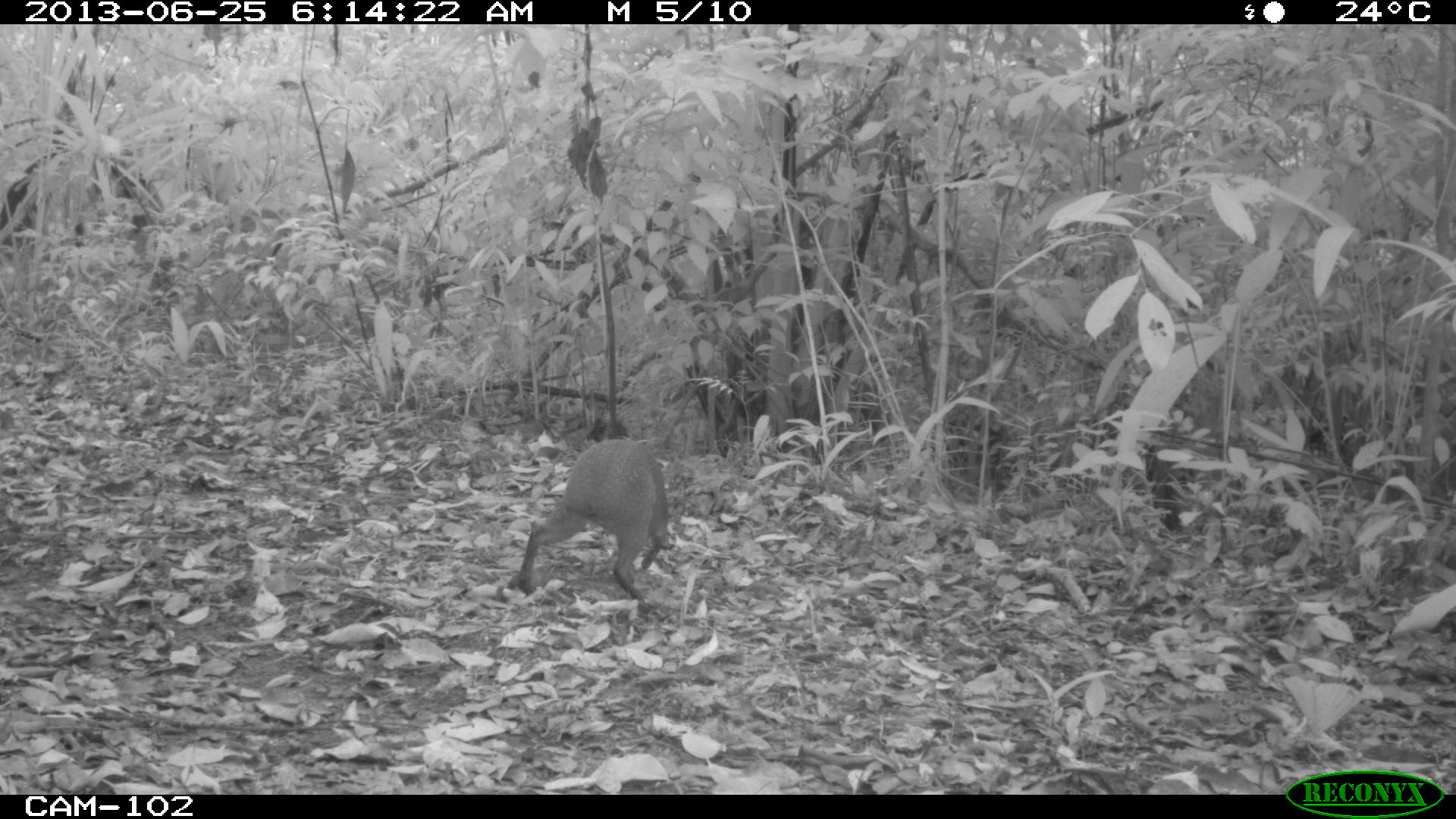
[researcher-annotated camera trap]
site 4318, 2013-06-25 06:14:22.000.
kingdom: Animalia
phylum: Chordata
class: Mammalia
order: Rodentia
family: Dasyproctidae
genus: Dasyprocta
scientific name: Dasyprocta punctata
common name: central american agouti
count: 1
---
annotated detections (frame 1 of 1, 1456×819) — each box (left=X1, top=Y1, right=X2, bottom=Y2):
dasyprocta punctata: (left=507, top=438, right=674, bottom=600)